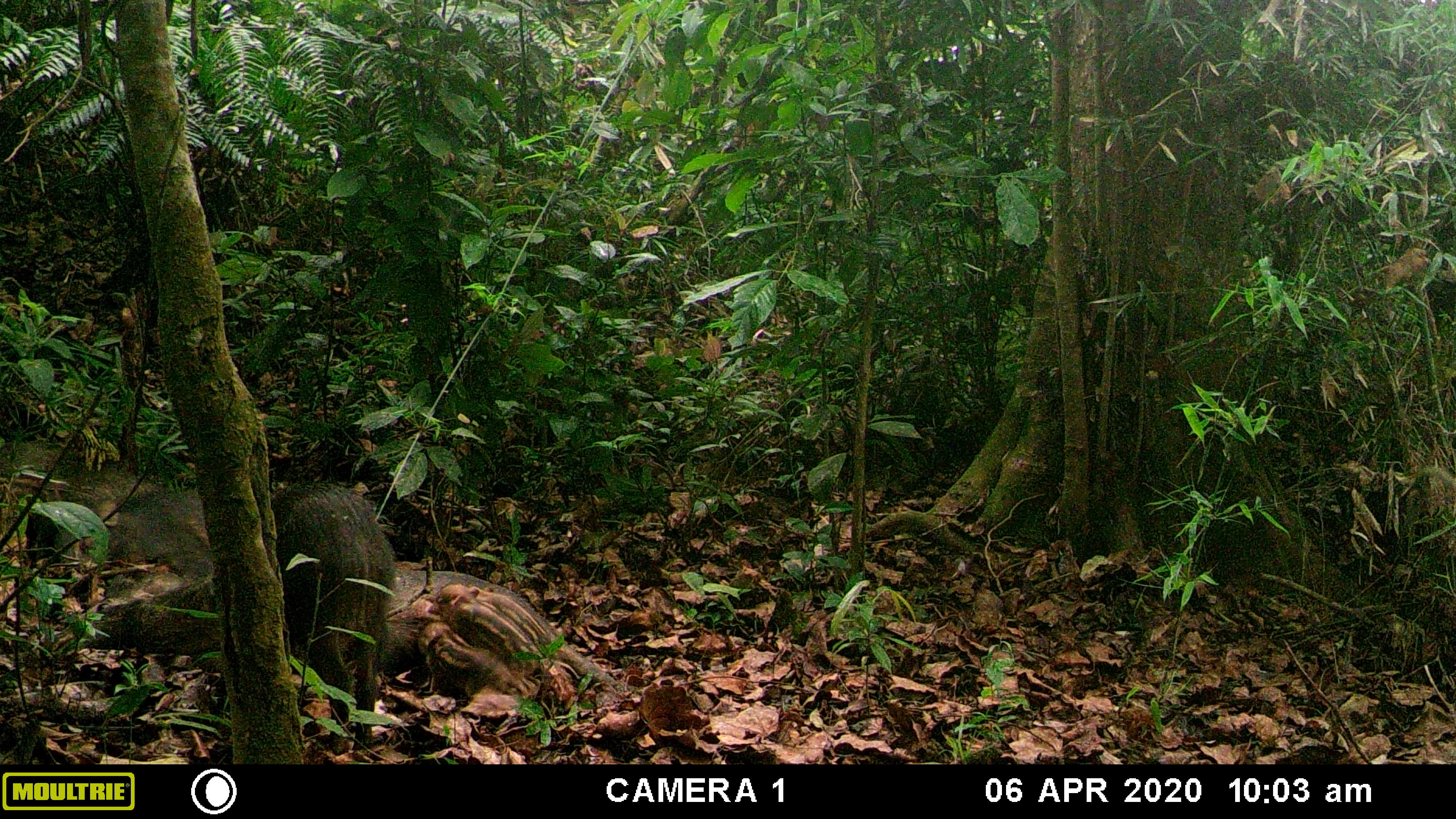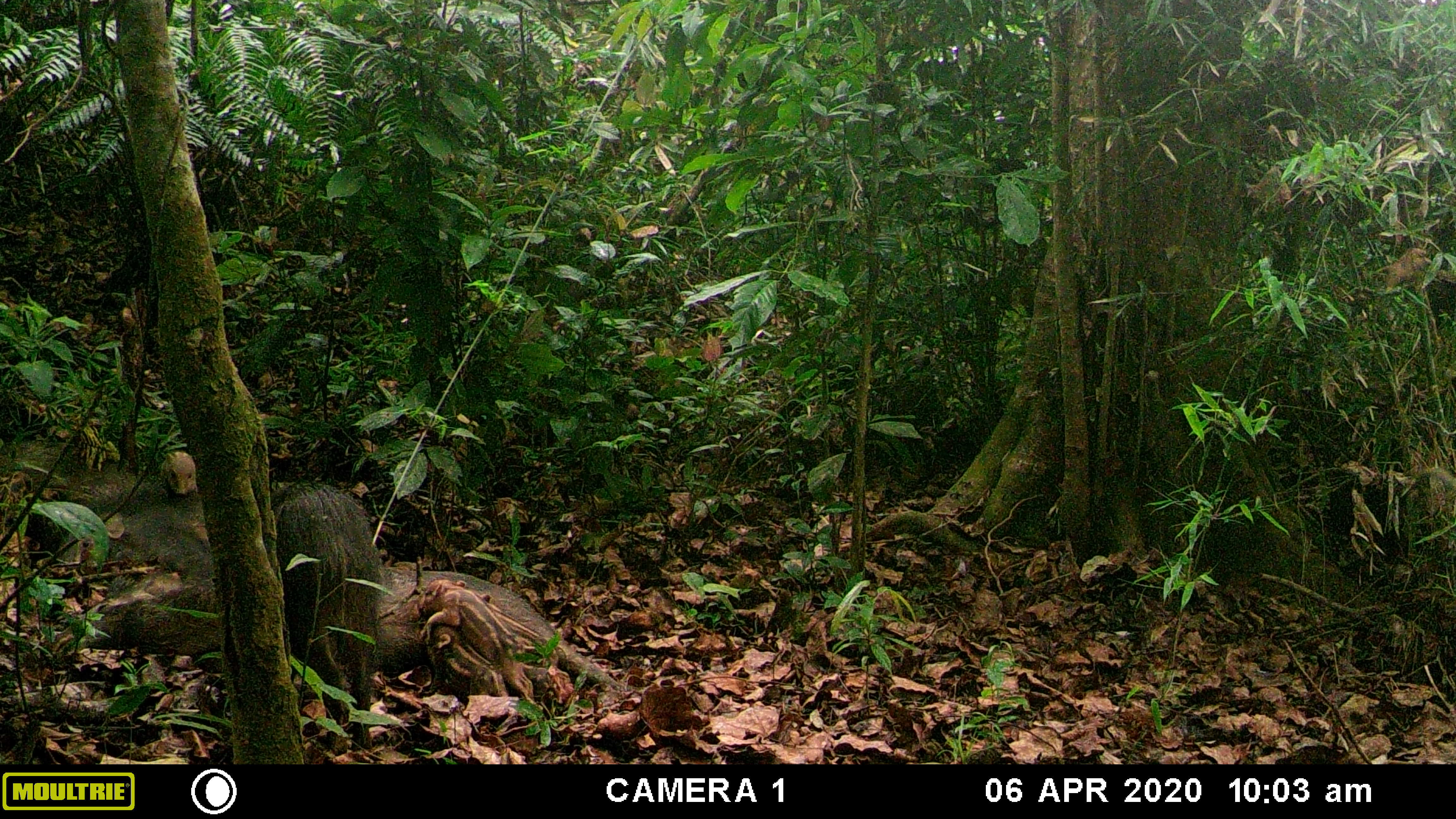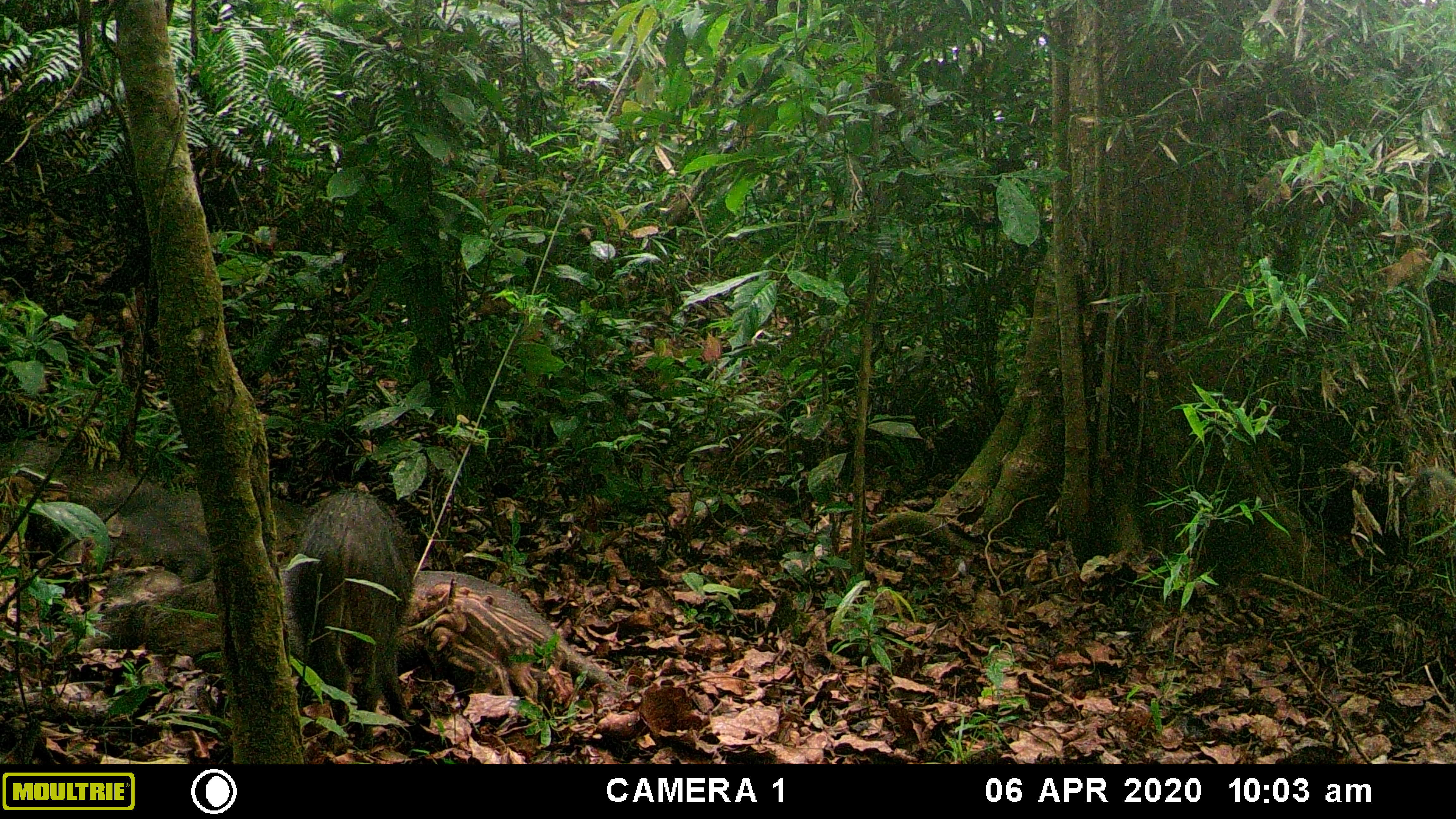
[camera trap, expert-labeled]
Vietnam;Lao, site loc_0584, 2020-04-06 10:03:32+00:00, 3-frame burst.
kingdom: Animalia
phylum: Chordata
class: Mammalia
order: Artiodactyla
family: Suidae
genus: Sus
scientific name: Sus scrofa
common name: eurasian wild pig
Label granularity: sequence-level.